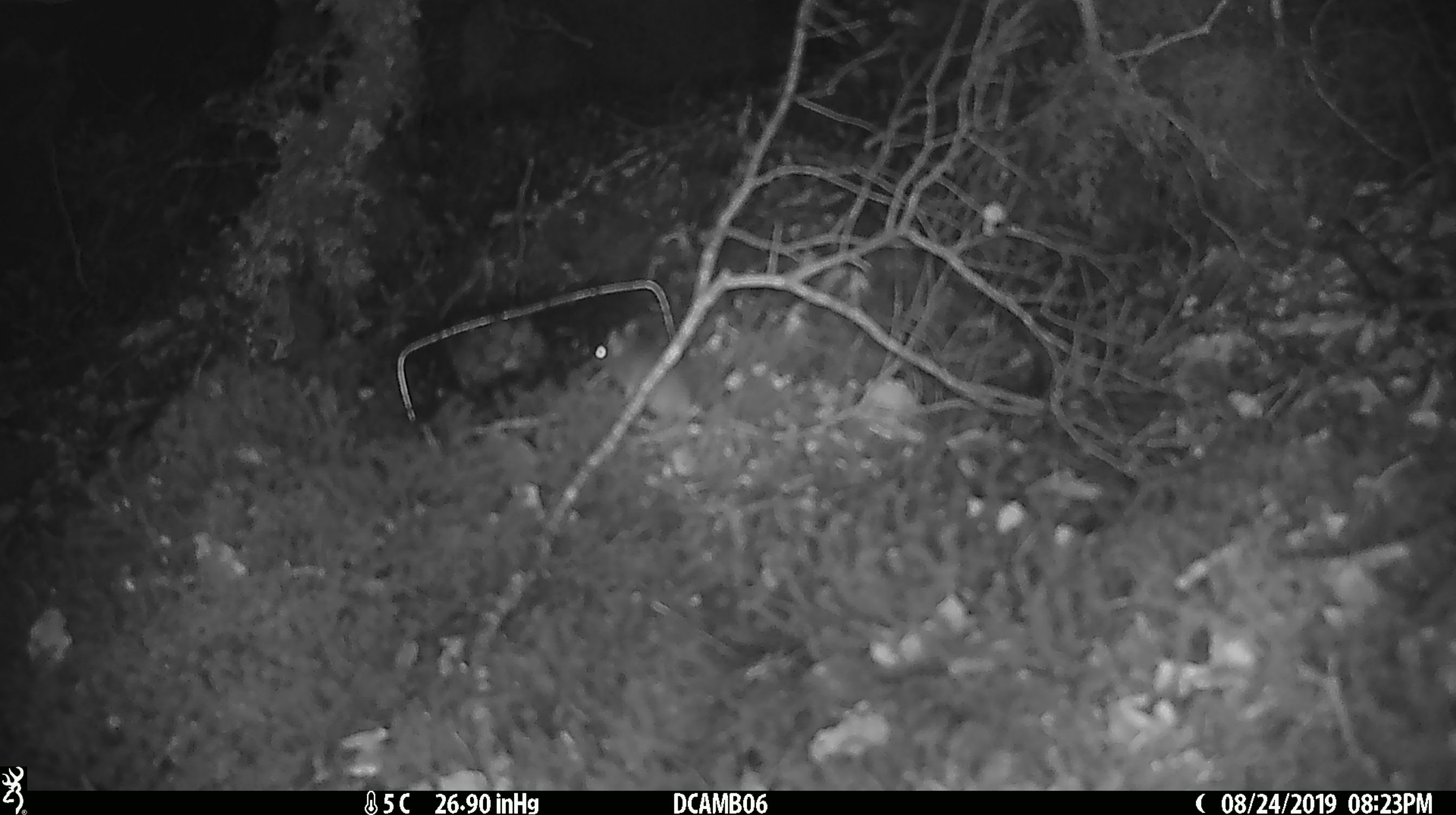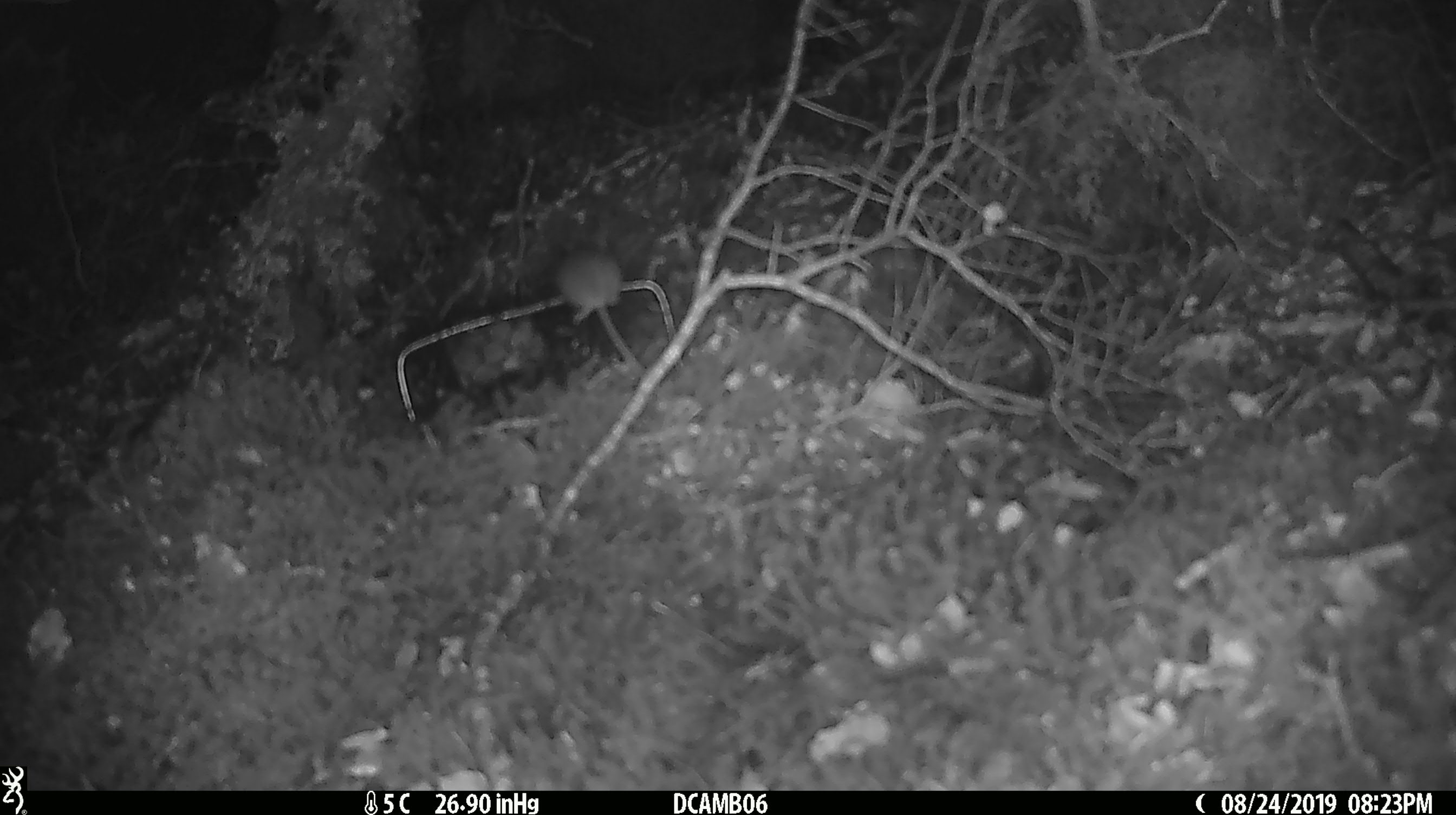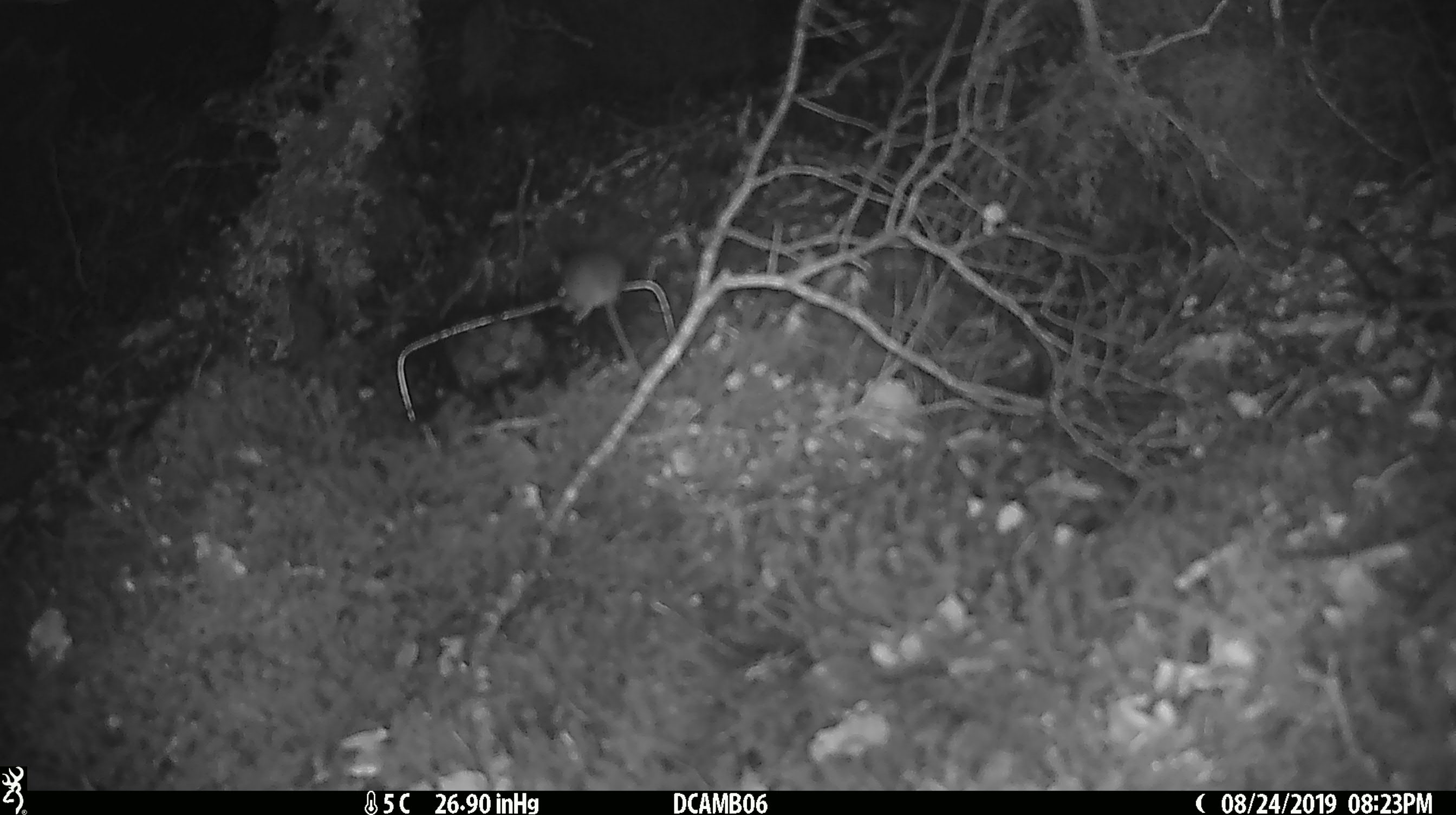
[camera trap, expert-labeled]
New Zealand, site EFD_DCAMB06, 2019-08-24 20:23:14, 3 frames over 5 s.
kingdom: Animalia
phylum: Chordata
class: Mammalia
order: Rodentia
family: Muridae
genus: Mus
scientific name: Mus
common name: mouse